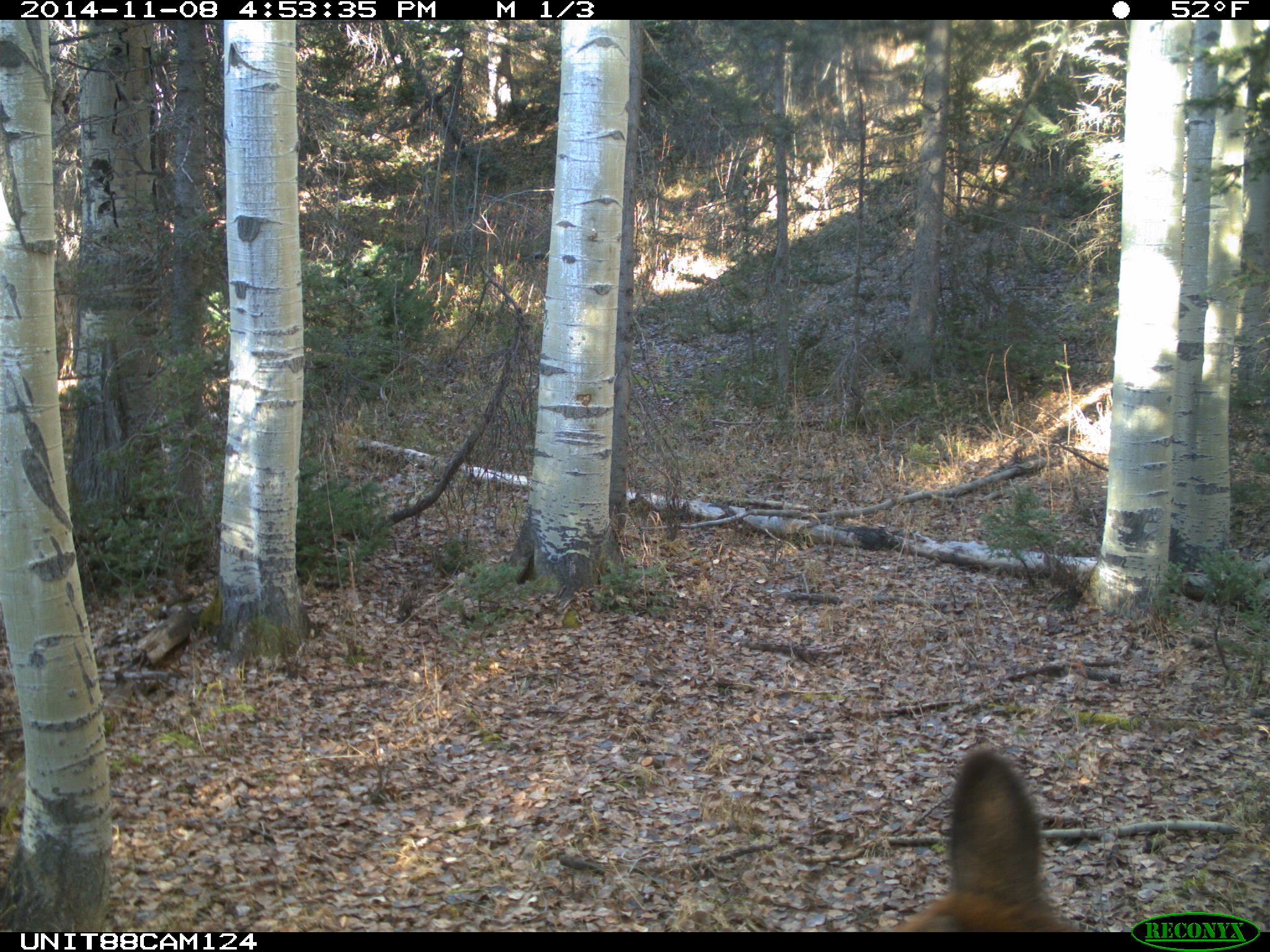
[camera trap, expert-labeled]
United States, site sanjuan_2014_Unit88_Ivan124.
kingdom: Animalia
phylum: Chordata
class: Mammalia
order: Artiodactyla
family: Cervidae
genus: Cervus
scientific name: Cervus elaphus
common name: red deer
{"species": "Cervus elaphus (red deer)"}